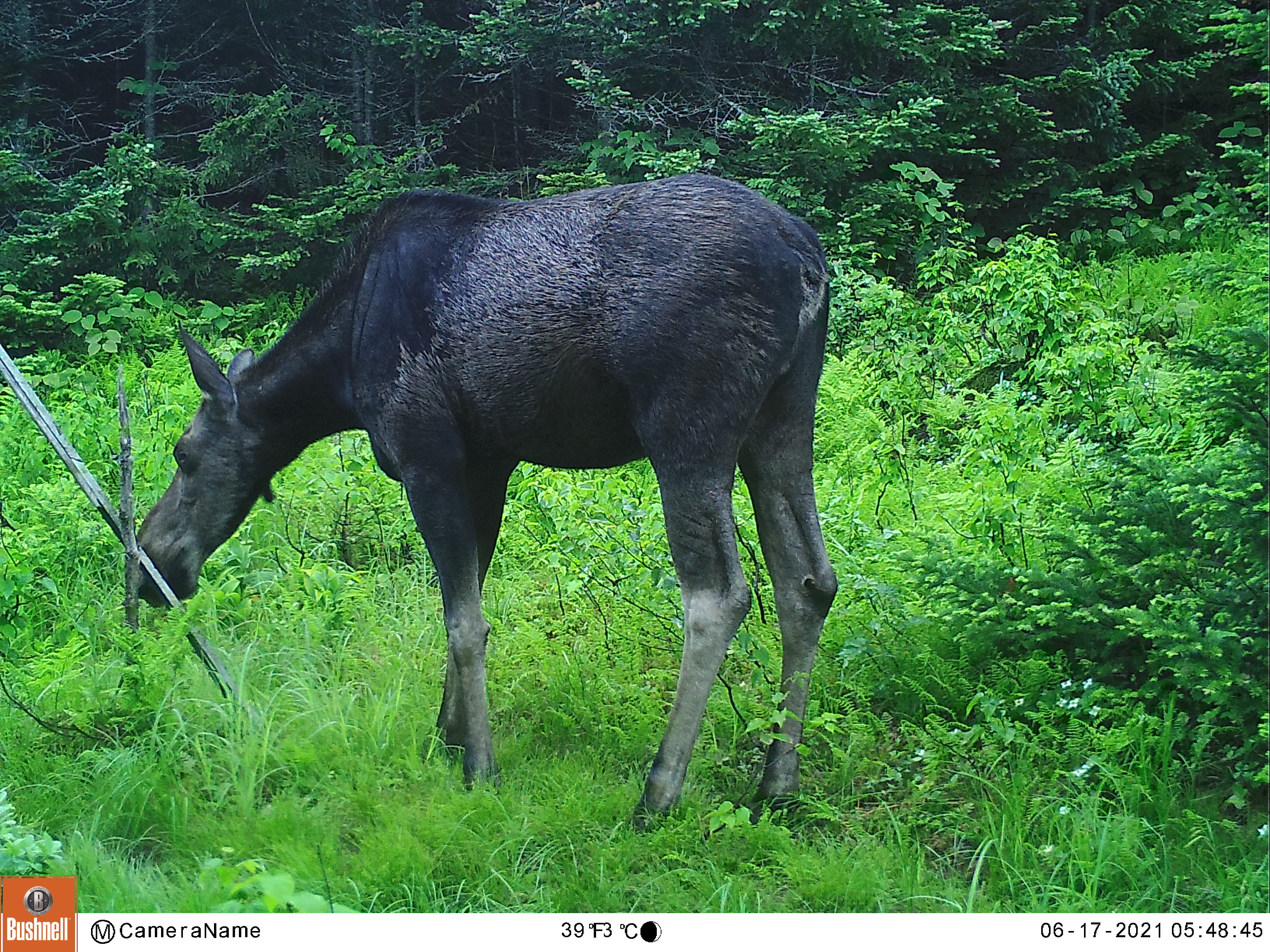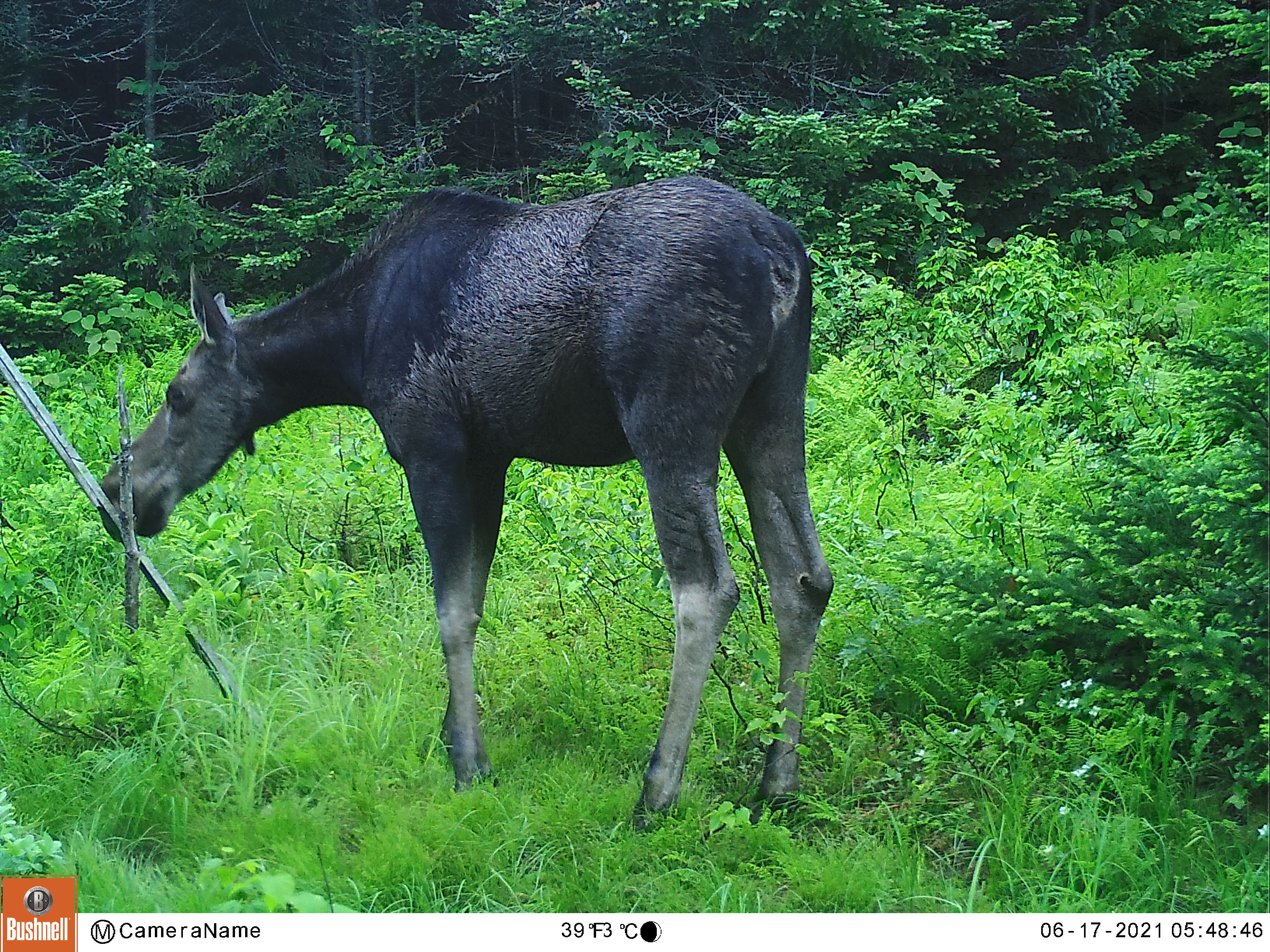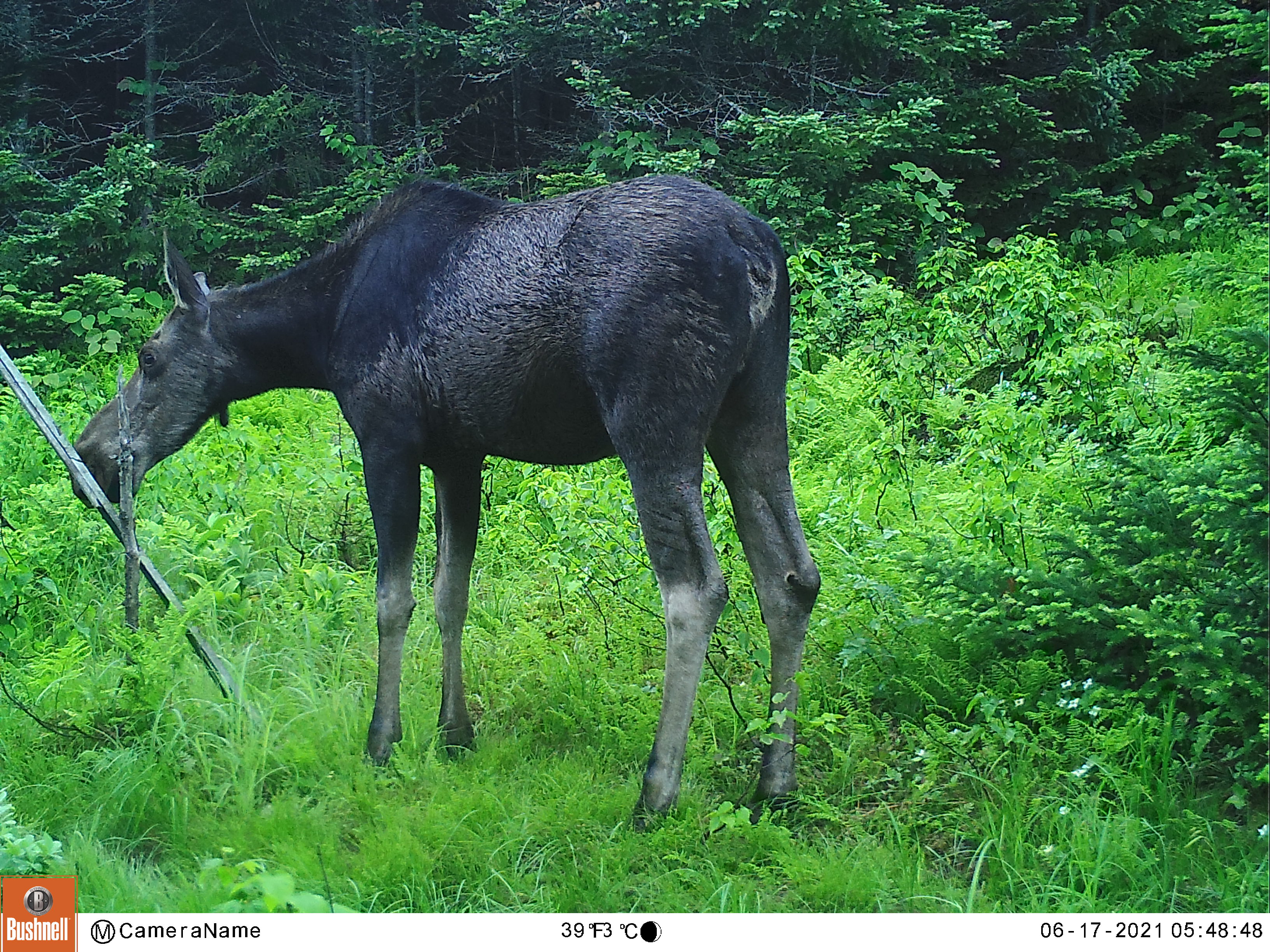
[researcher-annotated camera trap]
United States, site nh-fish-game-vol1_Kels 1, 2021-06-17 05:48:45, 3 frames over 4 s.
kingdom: Animalia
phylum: Chordata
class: Mammalia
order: Artiodactyla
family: Cervidae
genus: Alces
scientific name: Alces alces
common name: moose